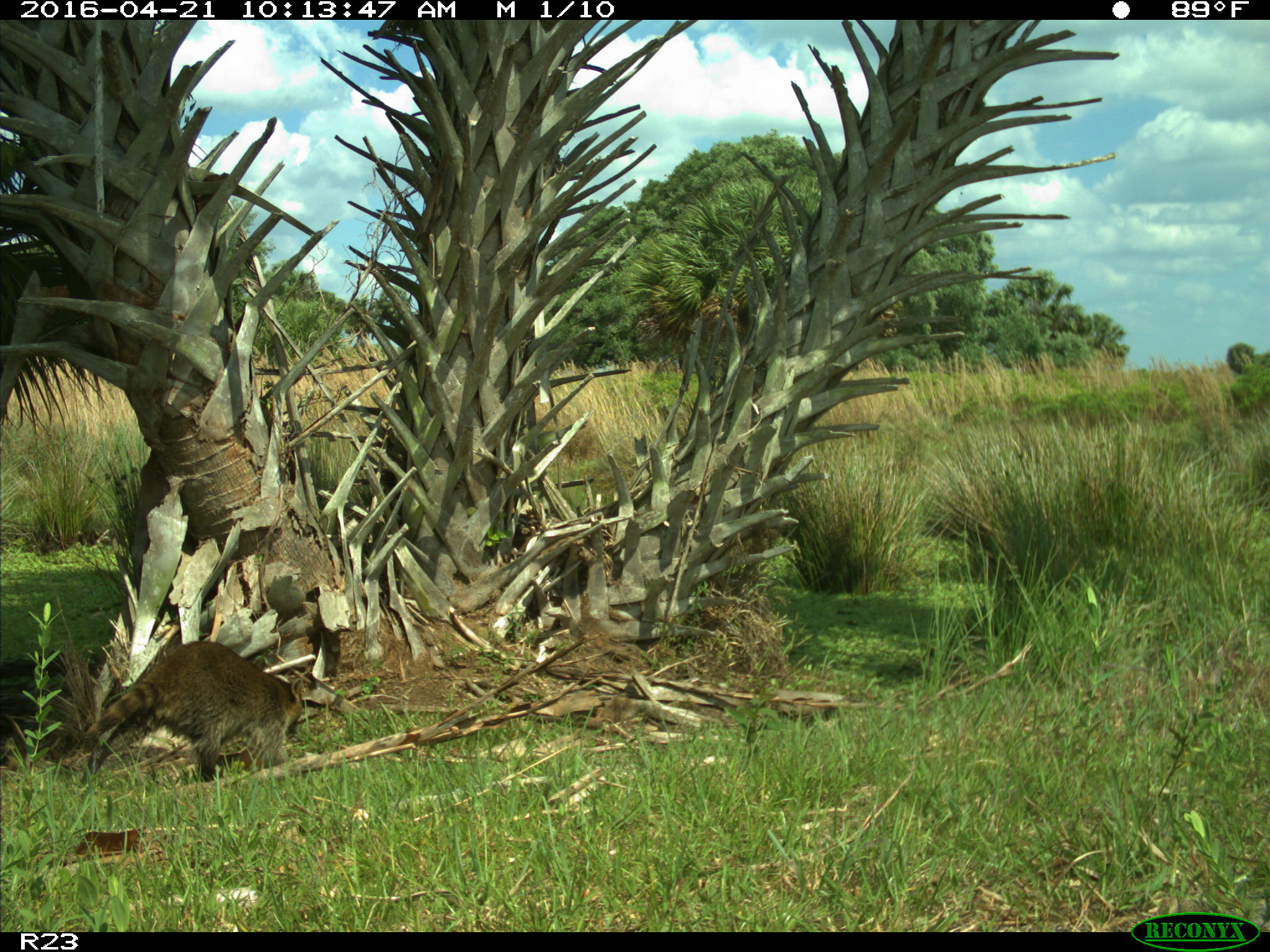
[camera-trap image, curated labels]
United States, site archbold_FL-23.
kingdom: Animalia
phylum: Chordata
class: Mammalia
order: Carnivora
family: Procyonidae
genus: Procyon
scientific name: Procyon lotor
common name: common raccoon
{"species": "Procyon lotor (common raccoon)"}